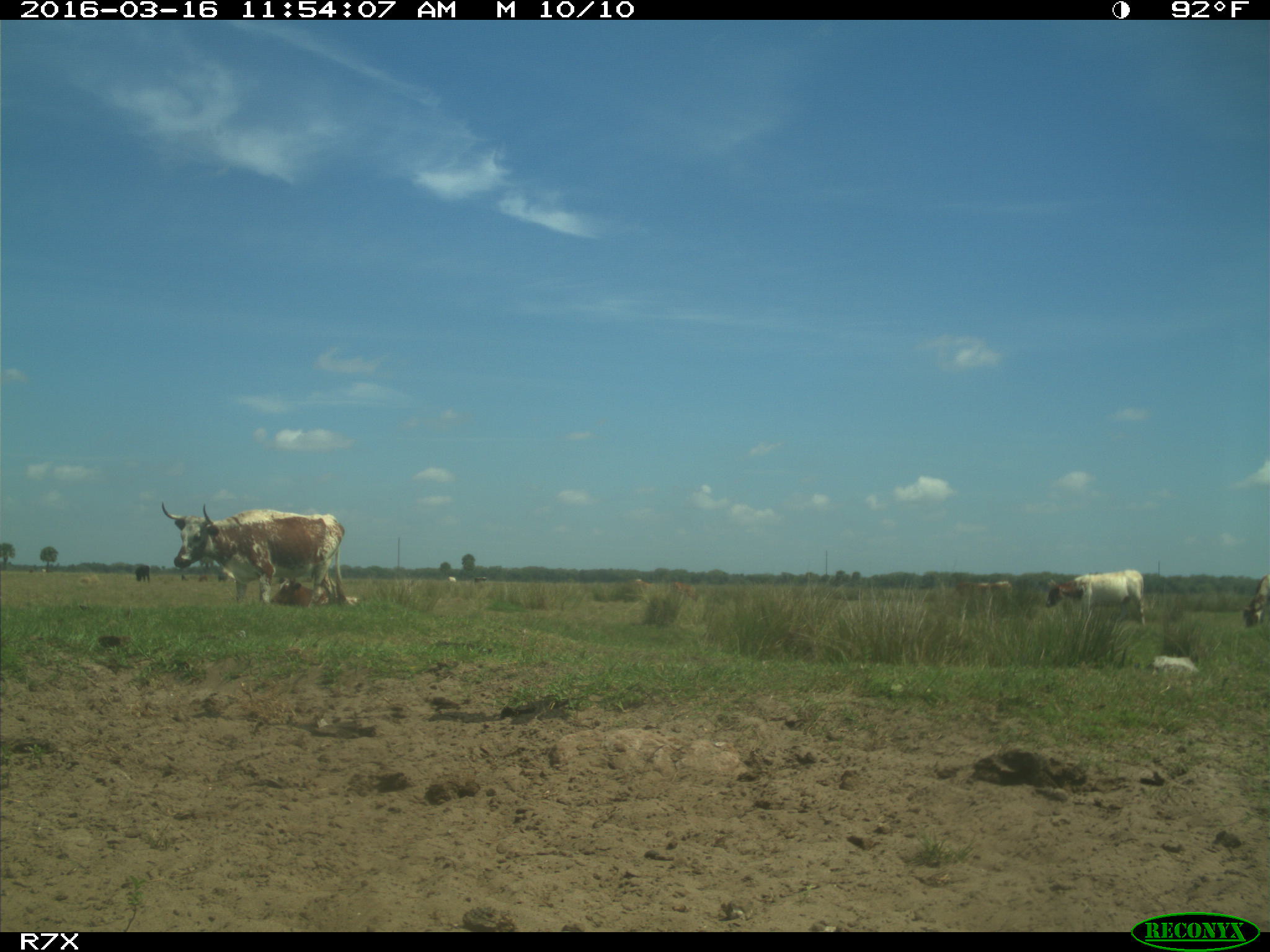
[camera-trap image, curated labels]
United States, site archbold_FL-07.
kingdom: Animalia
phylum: Chordata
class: Mammalia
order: Artiodactyla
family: Bovidae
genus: Bos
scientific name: Bos taurus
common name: domestic cow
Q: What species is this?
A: Bos taurus (domestic cow).